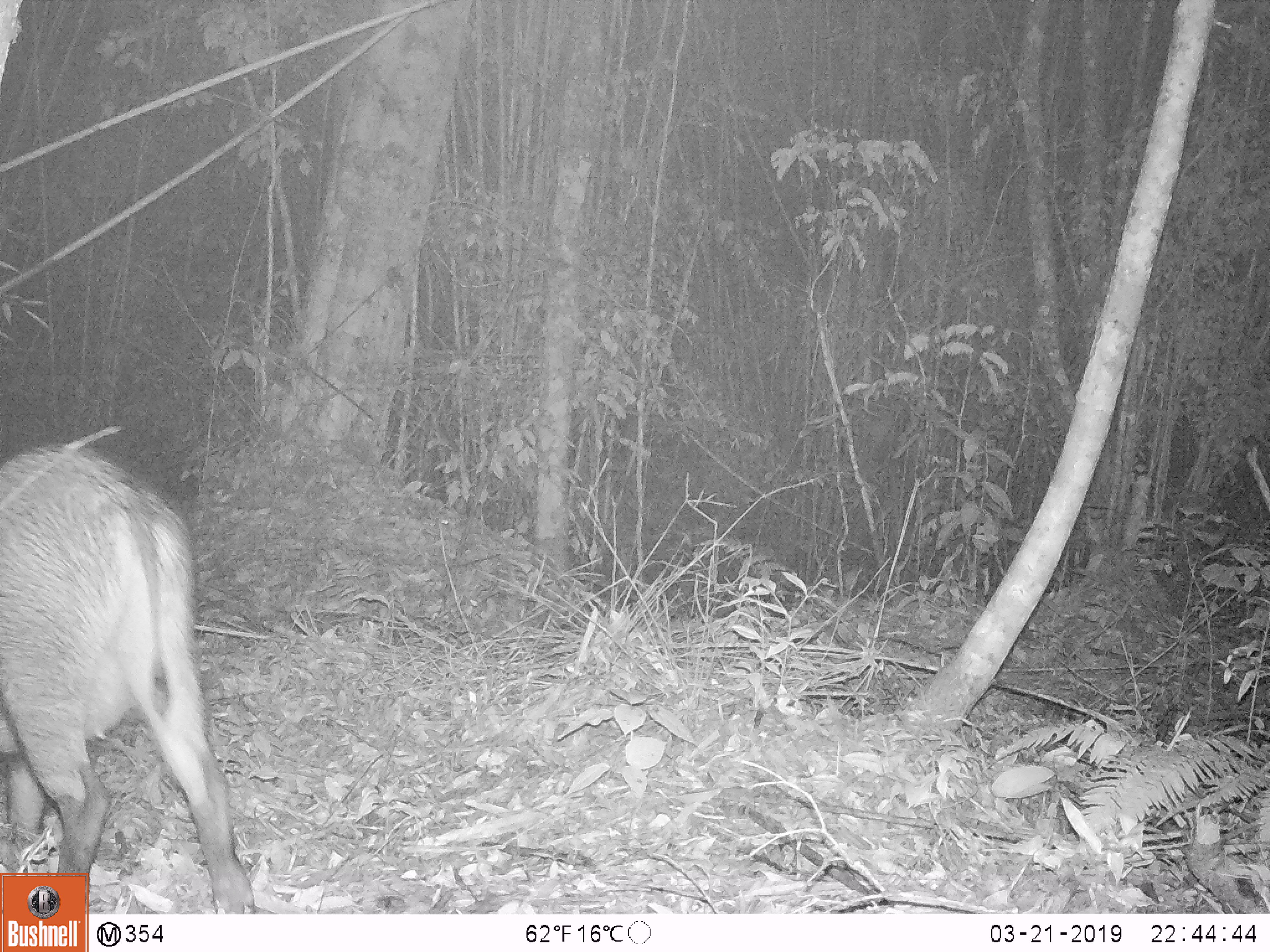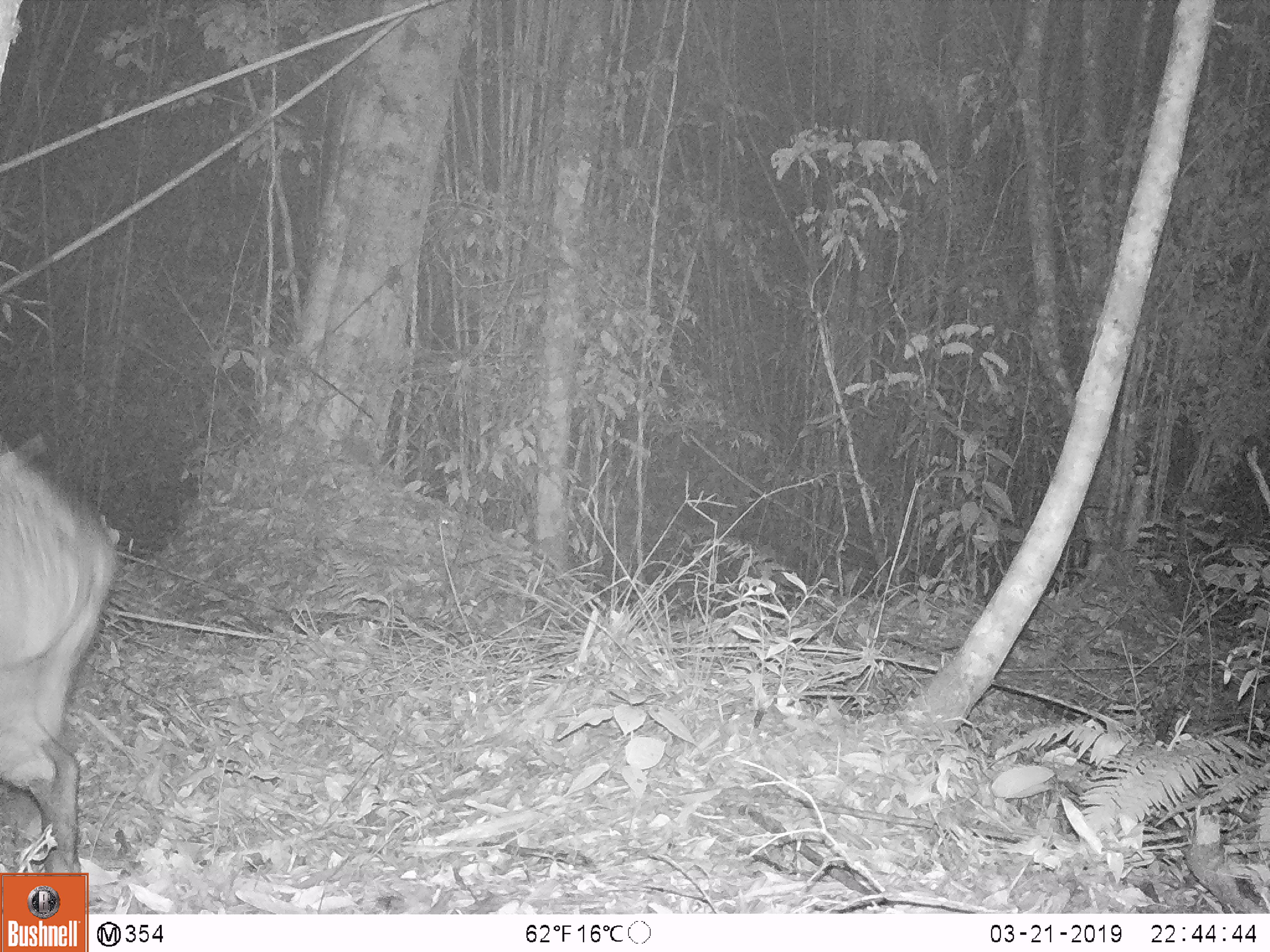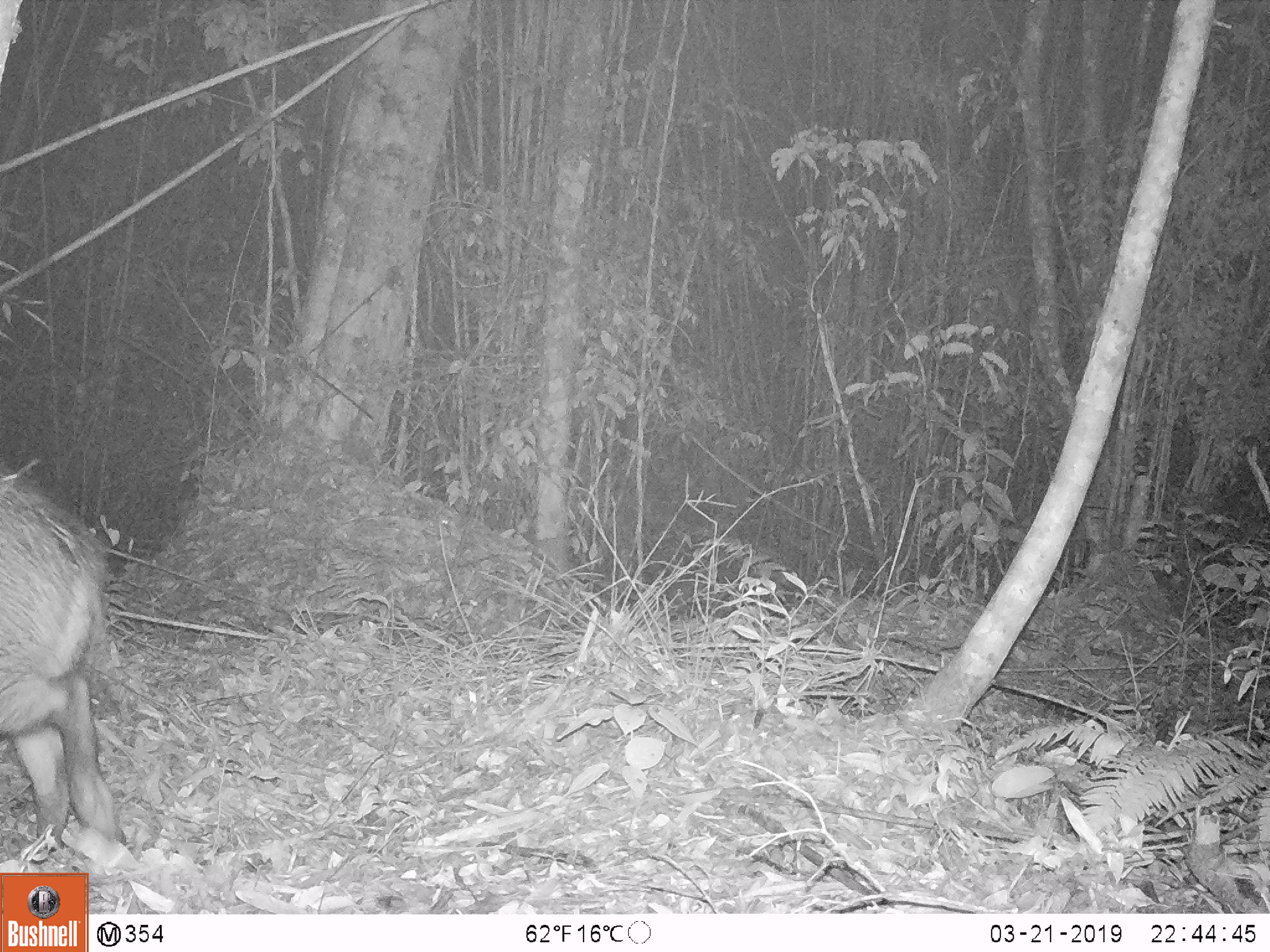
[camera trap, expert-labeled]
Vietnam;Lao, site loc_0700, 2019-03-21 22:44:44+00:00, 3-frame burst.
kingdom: Animalia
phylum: Chordata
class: Mammalia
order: Artiodactyla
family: Suidae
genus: Sus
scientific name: Sus scrofa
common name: eurasian wild pig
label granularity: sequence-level